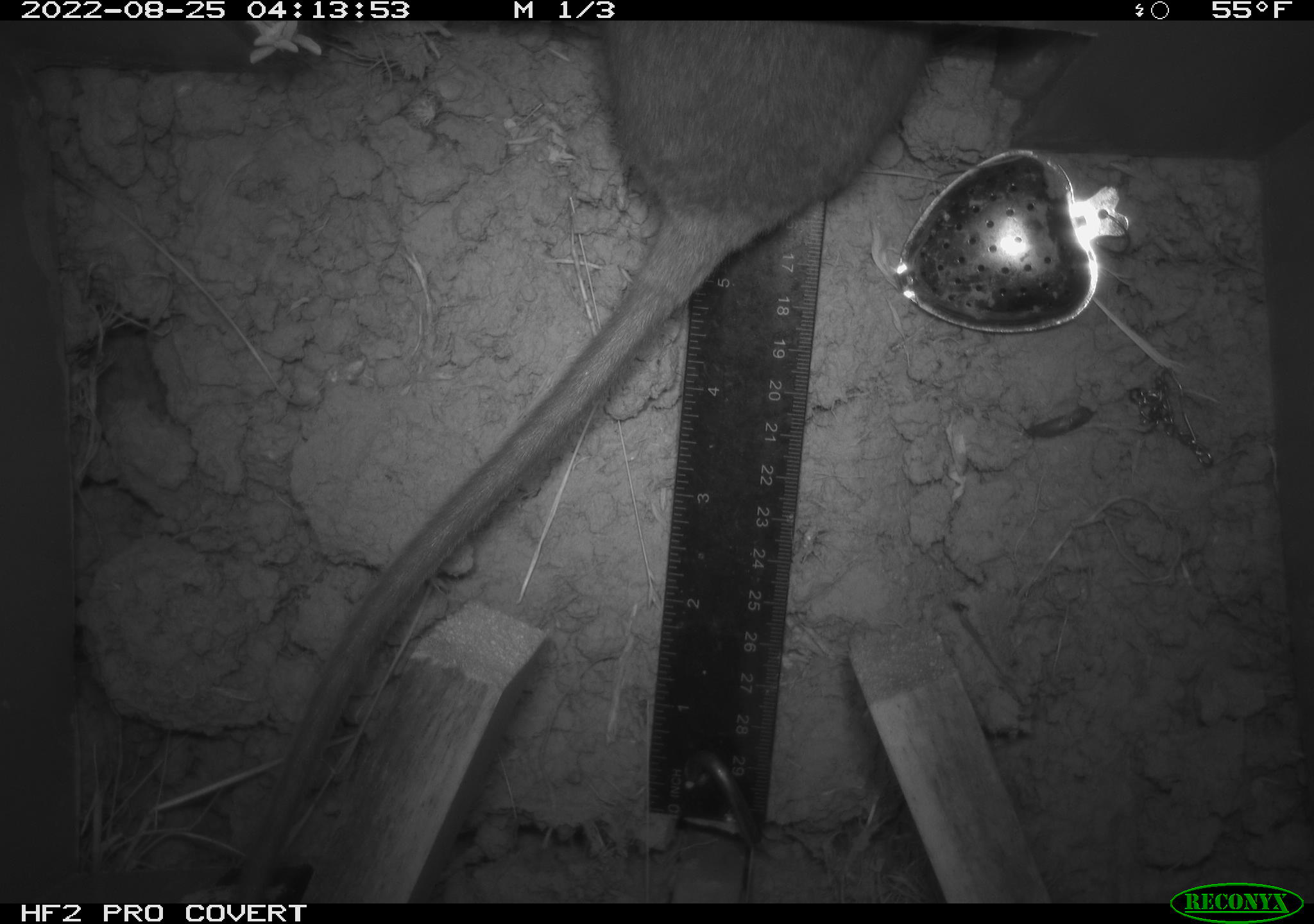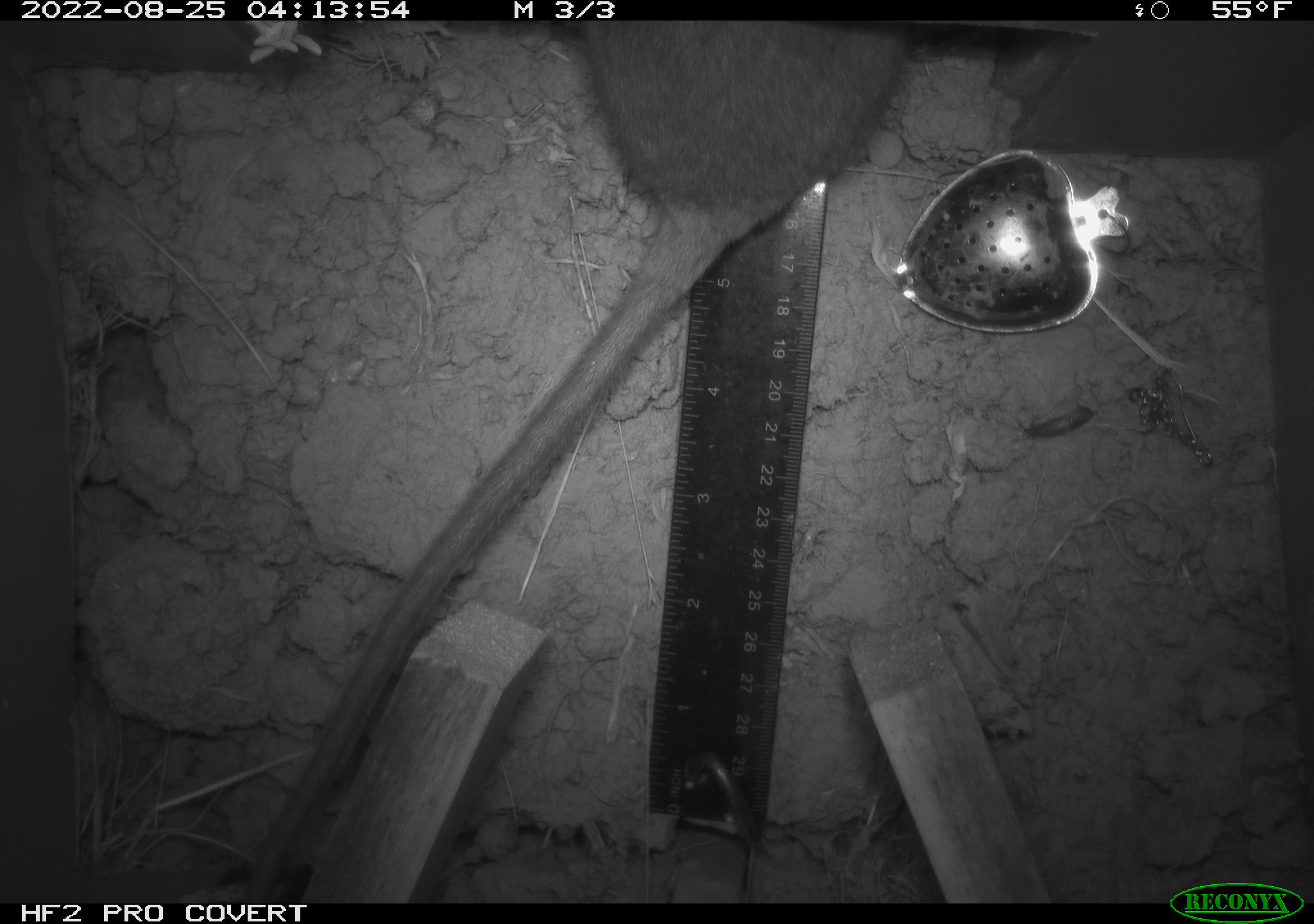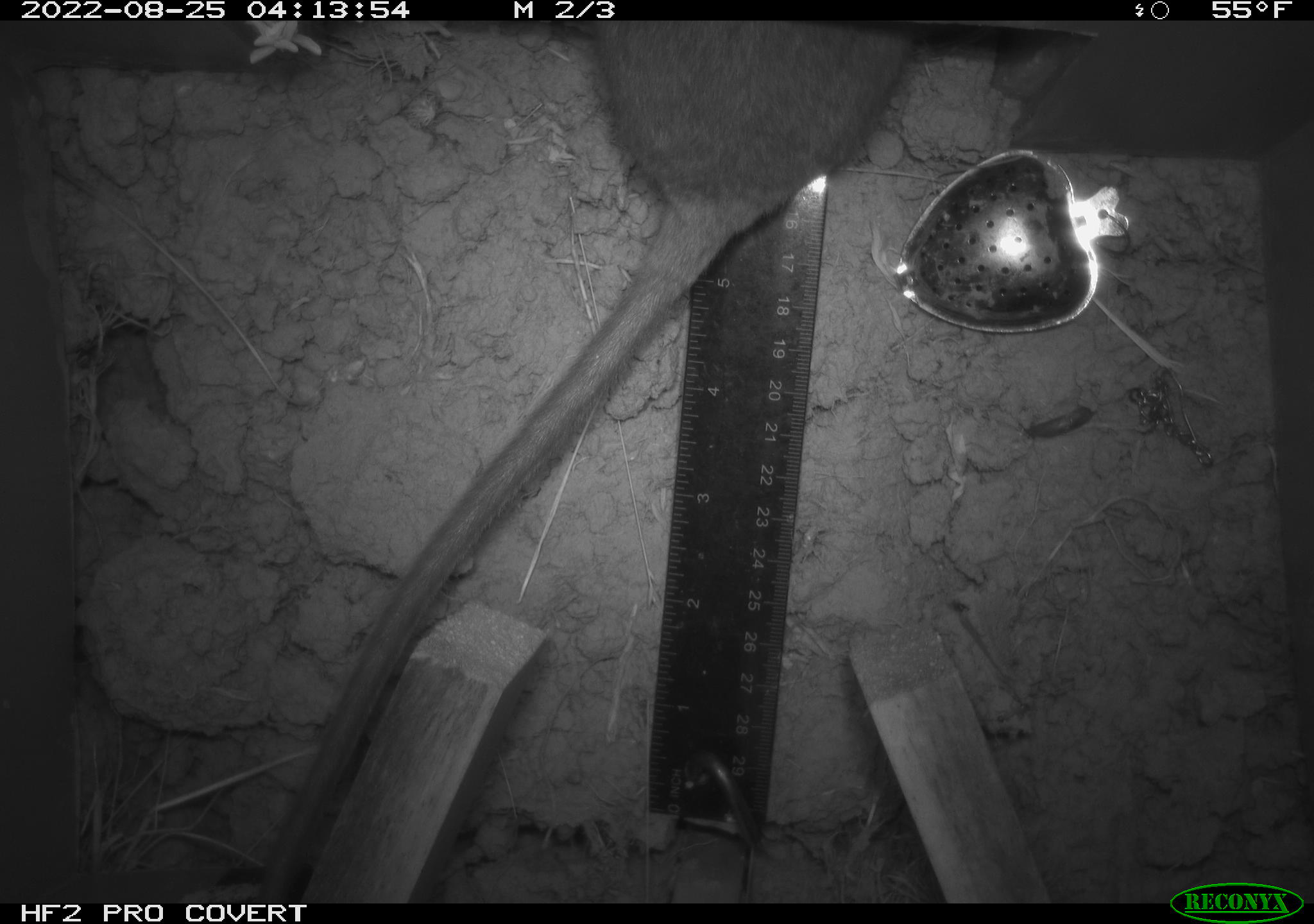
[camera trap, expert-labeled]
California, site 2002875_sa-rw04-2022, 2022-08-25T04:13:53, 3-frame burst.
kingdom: Animalia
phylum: Chordata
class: Mammalia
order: Rodentia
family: Cricetidae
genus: Neotoma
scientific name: Neotoma fuscipes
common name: dusky-footed woodrat